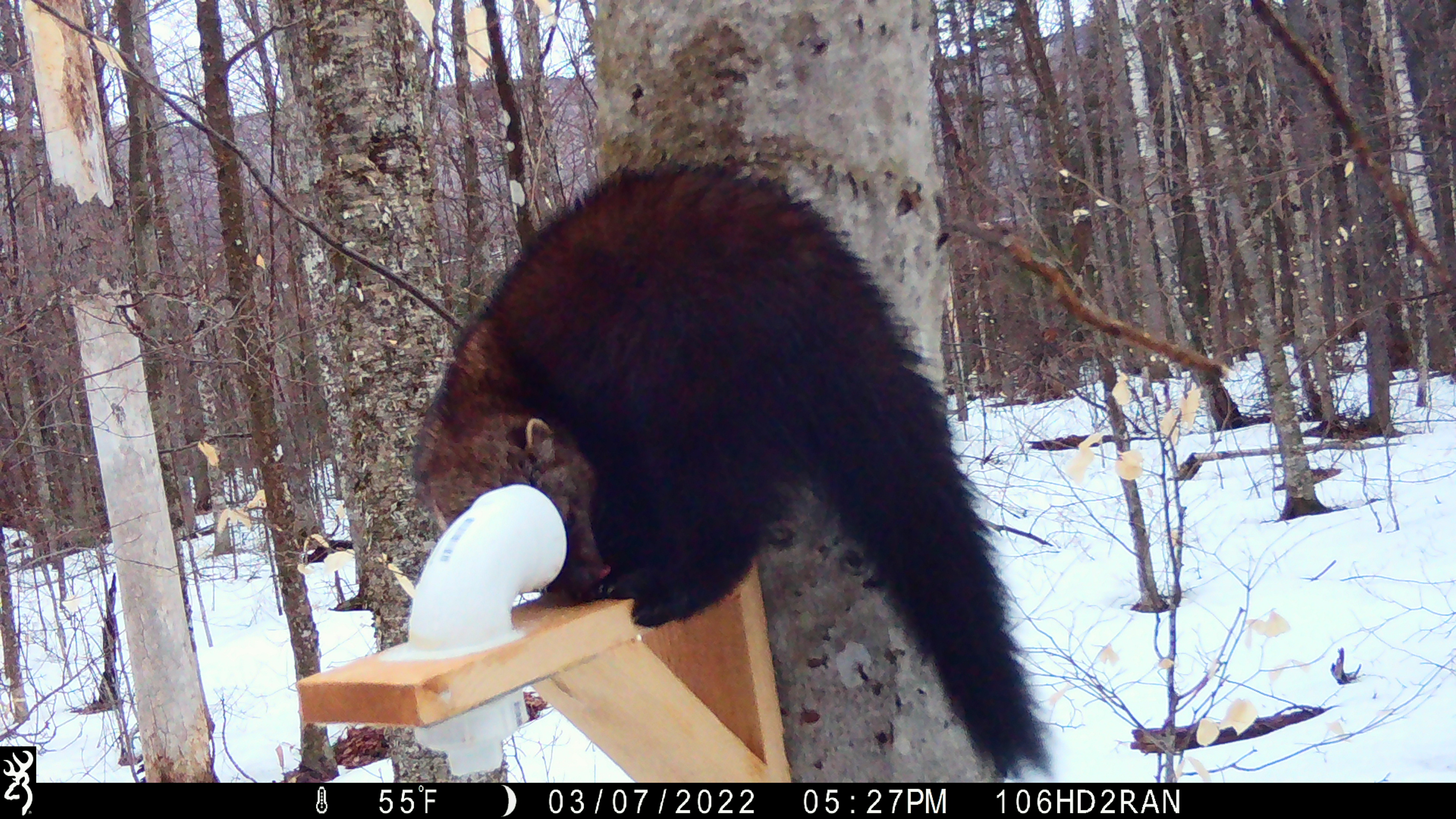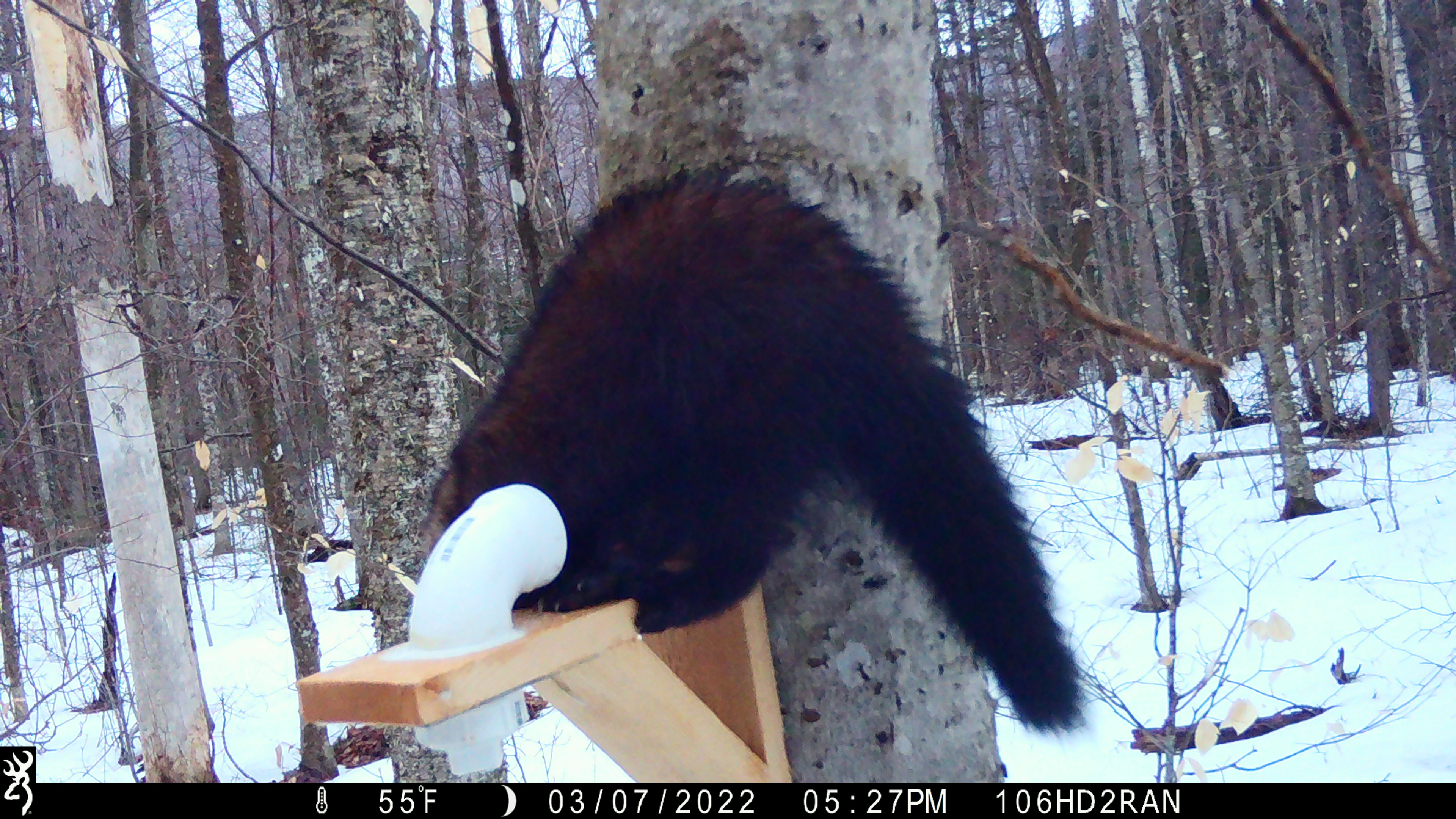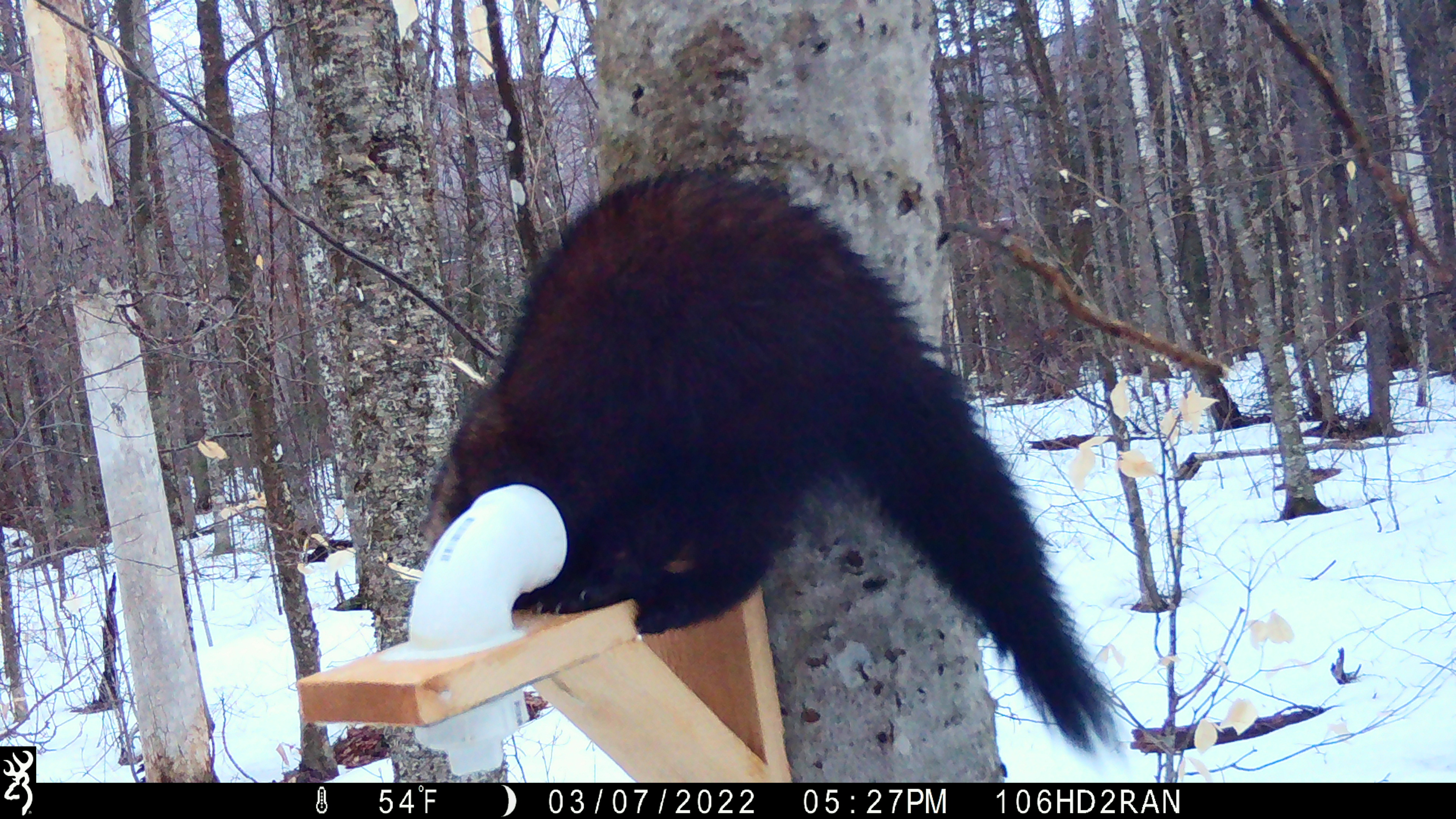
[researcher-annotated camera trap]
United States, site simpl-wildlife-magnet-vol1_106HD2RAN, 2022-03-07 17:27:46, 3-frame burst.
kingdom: Animalia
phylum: Chordata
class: Mammalia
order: Carnivora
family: Mustelidae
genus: Pekania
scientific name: Pekania pennanti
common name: fisher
Fisher (Pekania pennanti).